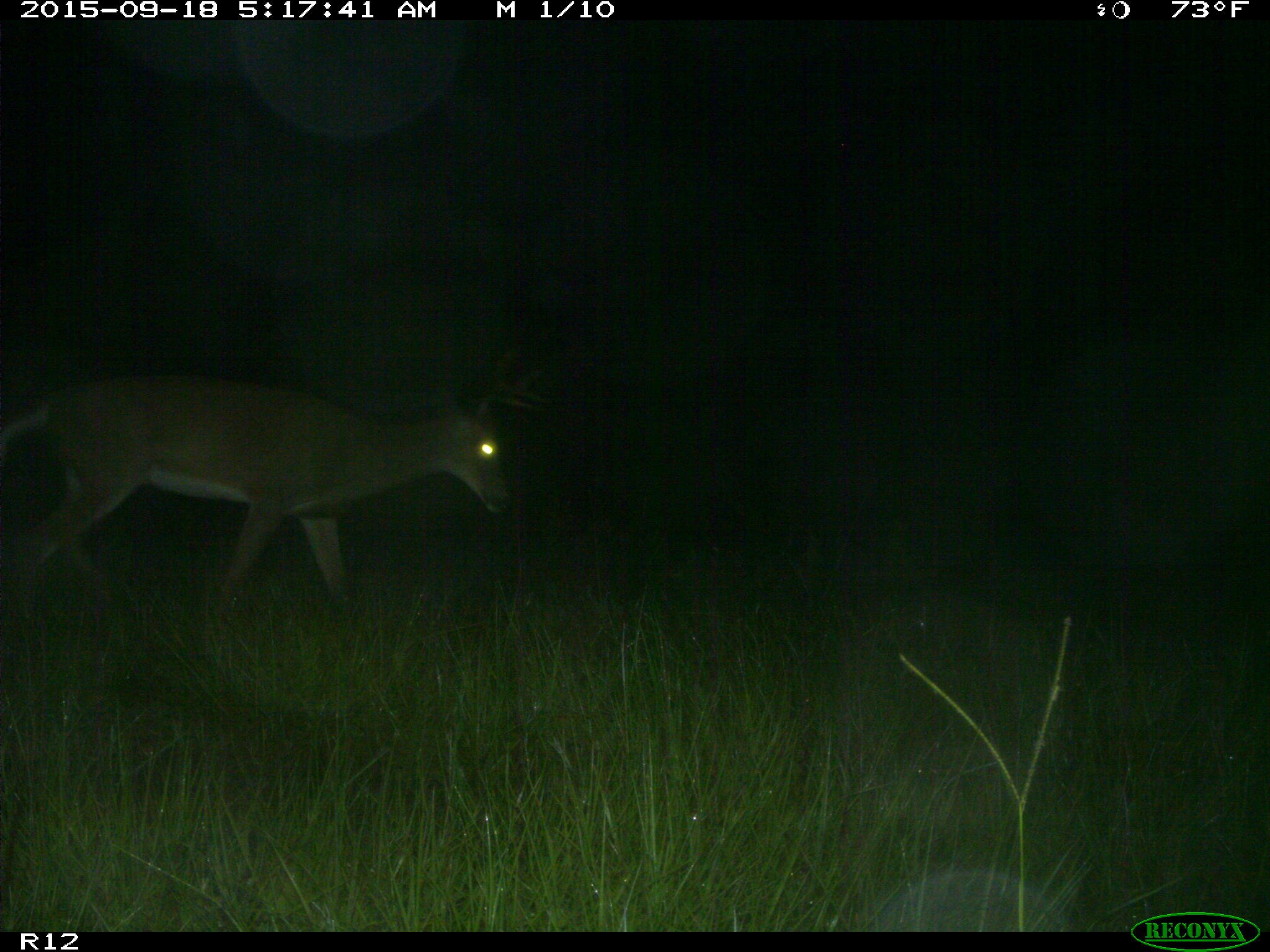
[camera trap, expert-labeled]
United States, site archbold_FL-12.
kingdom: Animalia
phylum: Chordata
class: Mammalia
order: Artiodactyla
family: Cervidae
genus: Odocoileus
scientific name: Odocoileus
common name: deer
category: unidentified deer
Unidentified deer (deer) (Odocoileus).